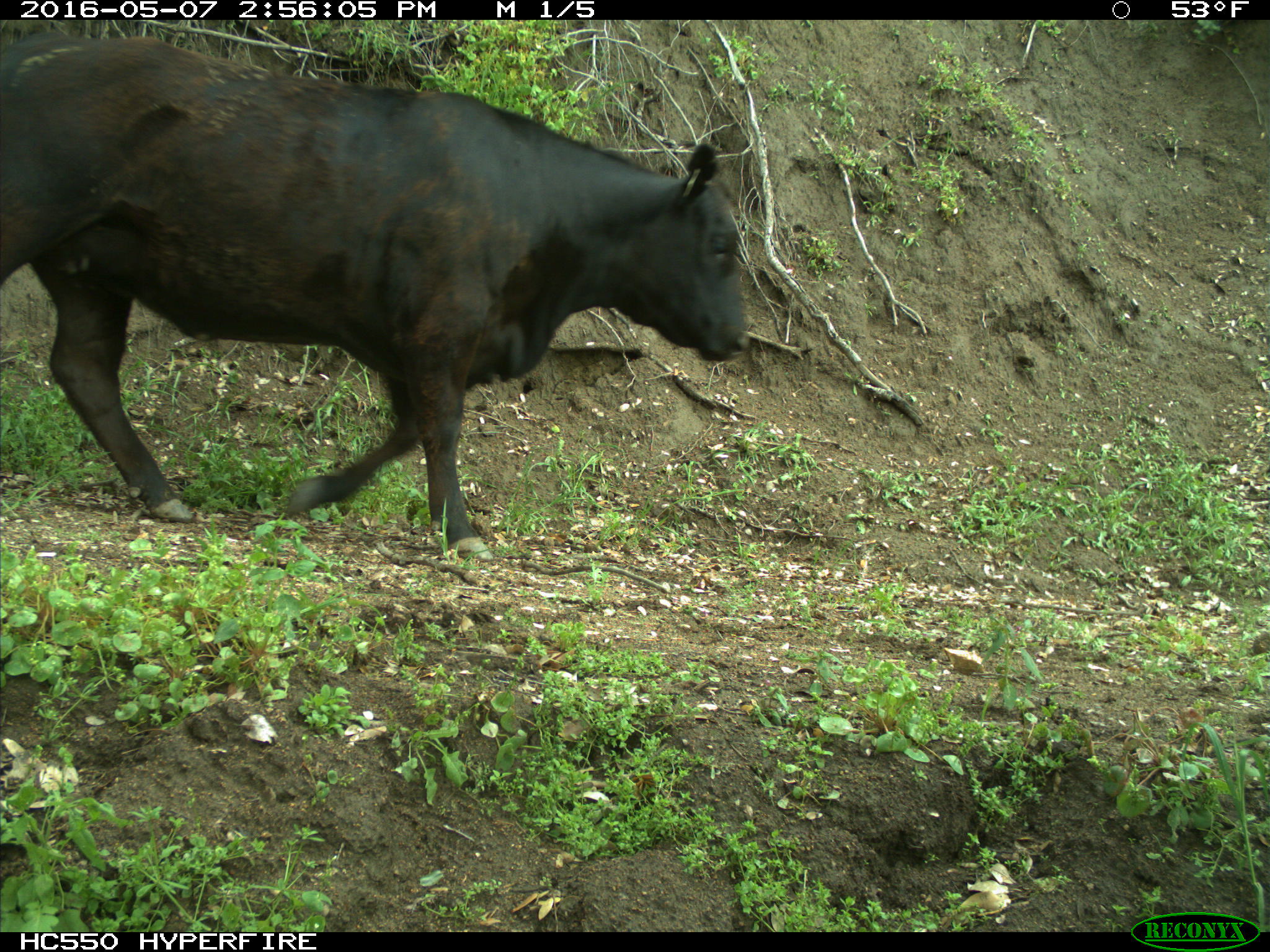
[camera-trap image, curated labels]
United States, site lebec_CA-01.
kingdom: Animalia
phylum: Chordata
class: Mammalia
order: Artiodactyla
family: Bovidae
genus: Bos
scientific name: Bos taurus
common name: domestic cow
Bos taurus (domestic cow).